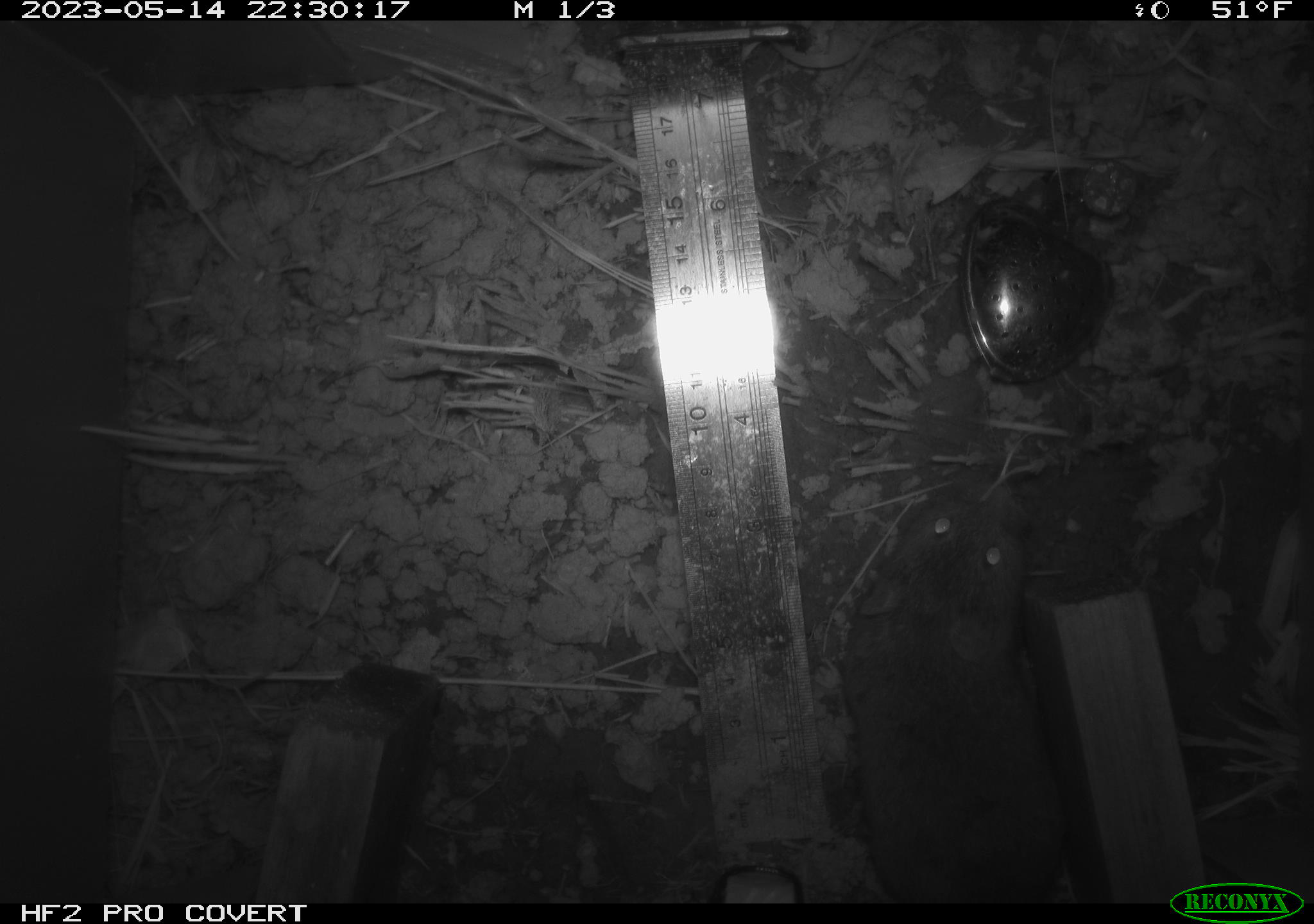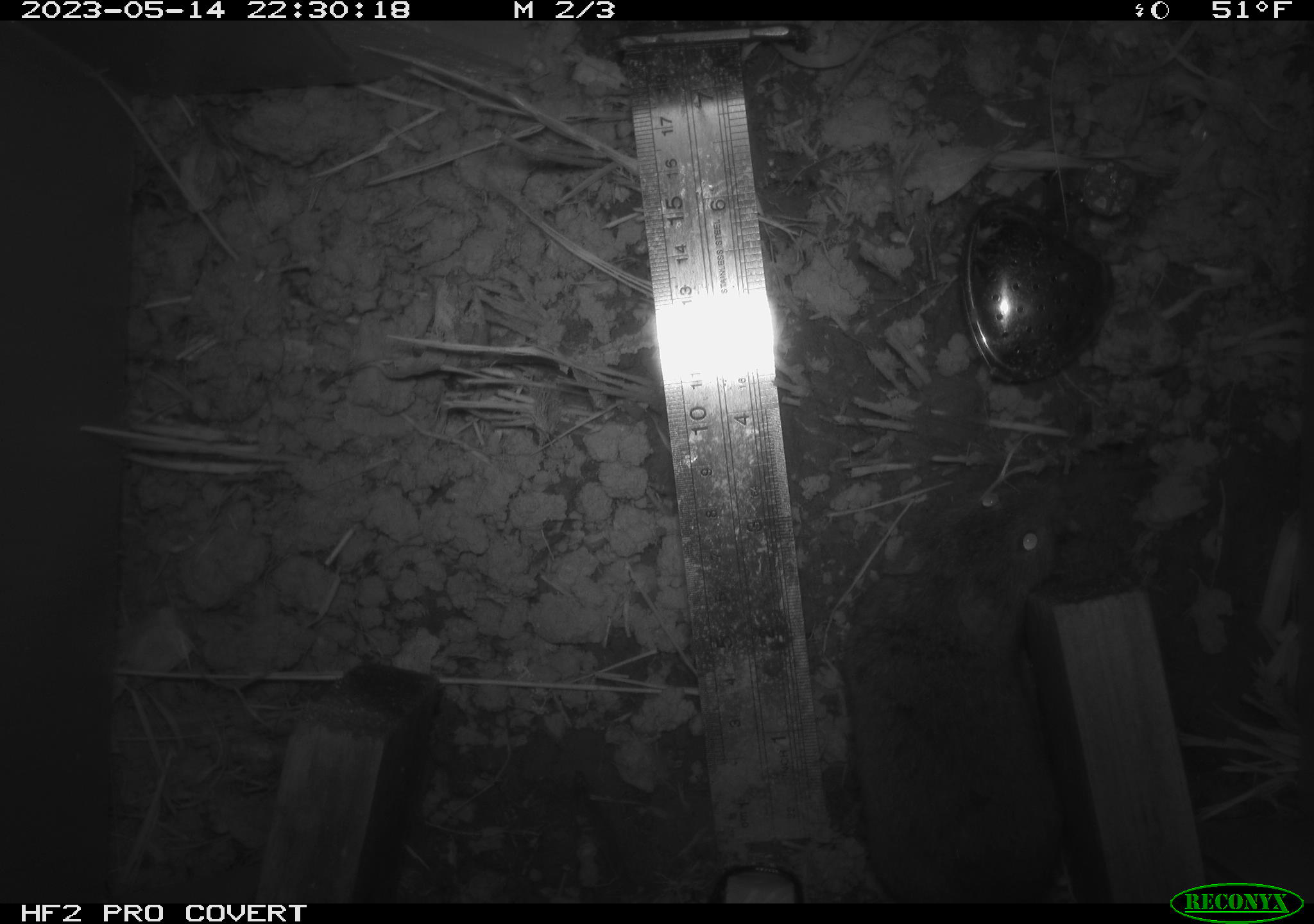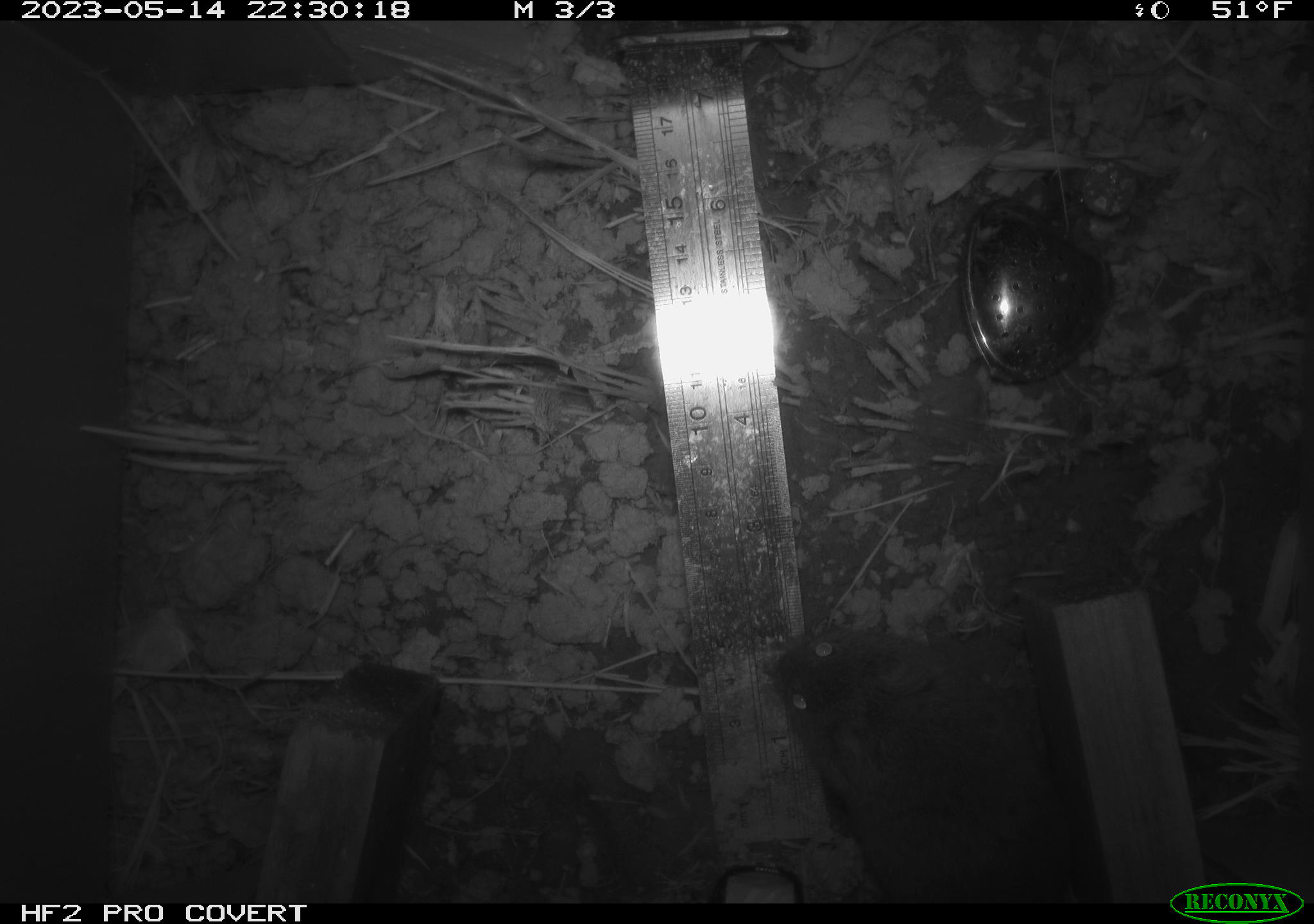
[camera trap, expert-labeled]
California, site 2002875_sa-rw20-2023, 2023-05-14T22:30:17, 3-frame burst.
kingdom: Animalia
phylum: Chordata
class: Mammalia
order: Rodentia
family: Cricetidae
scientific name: Arvicolinae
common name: voles, lemmings, and muskrats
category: arvicolinae subfamily